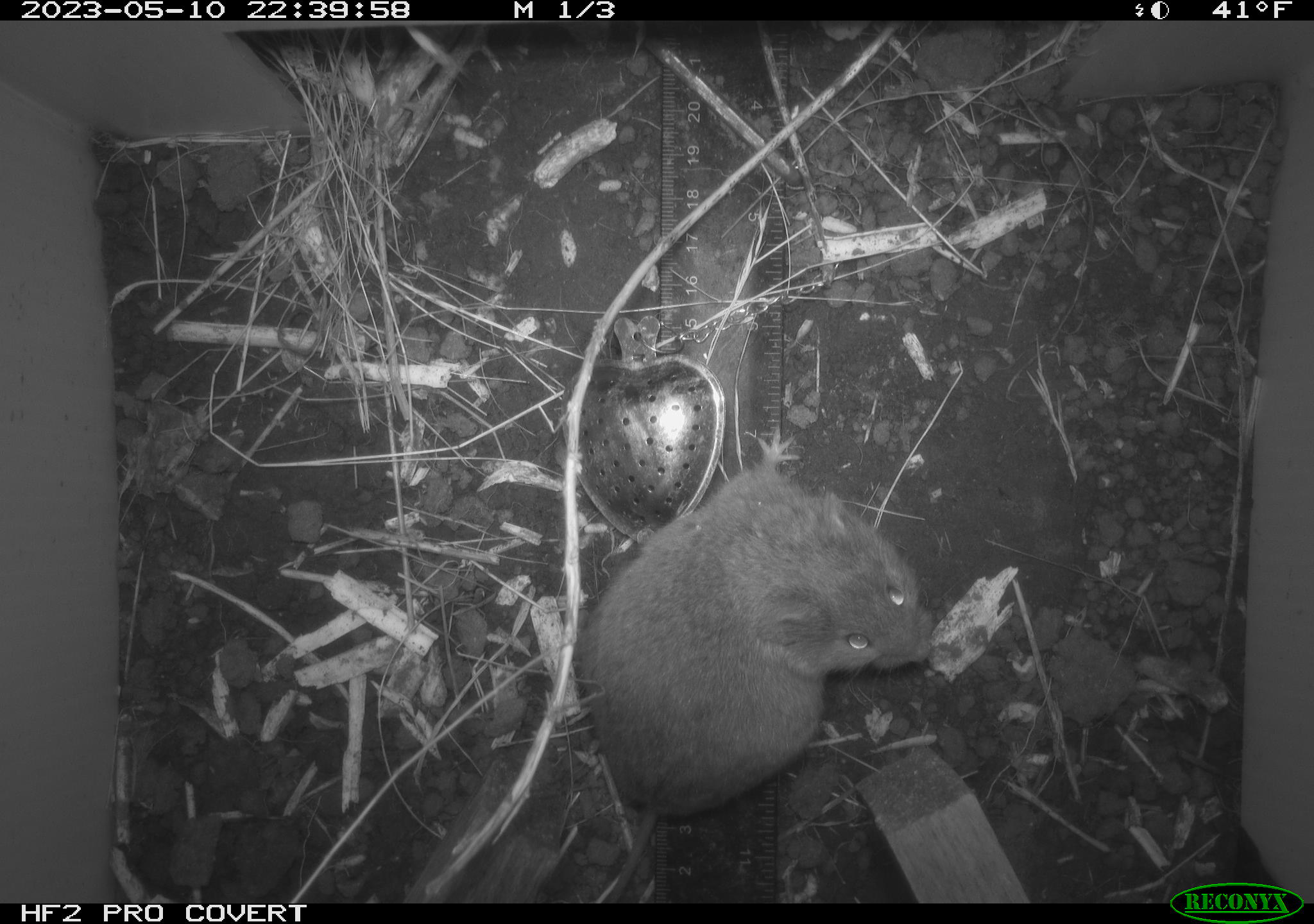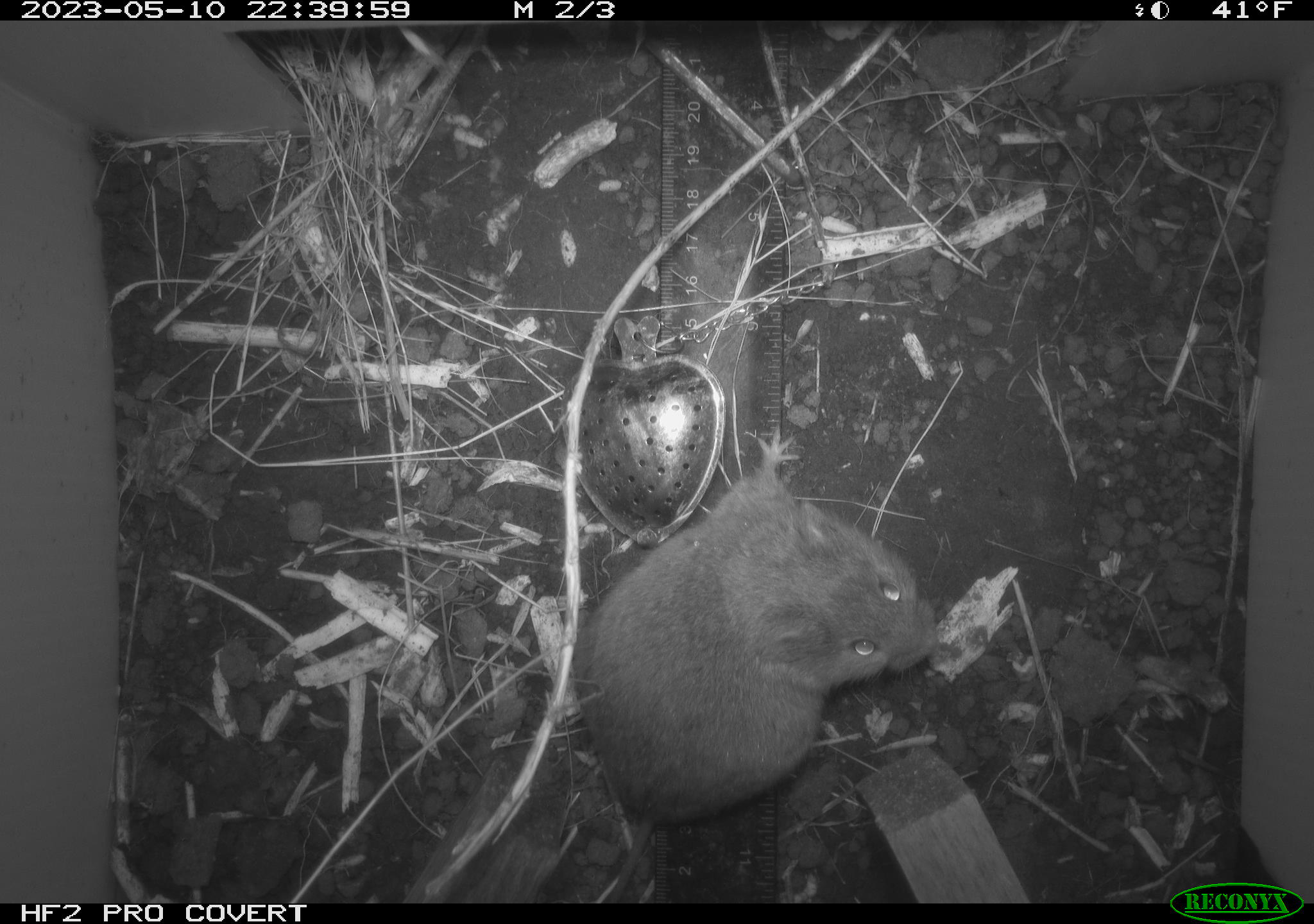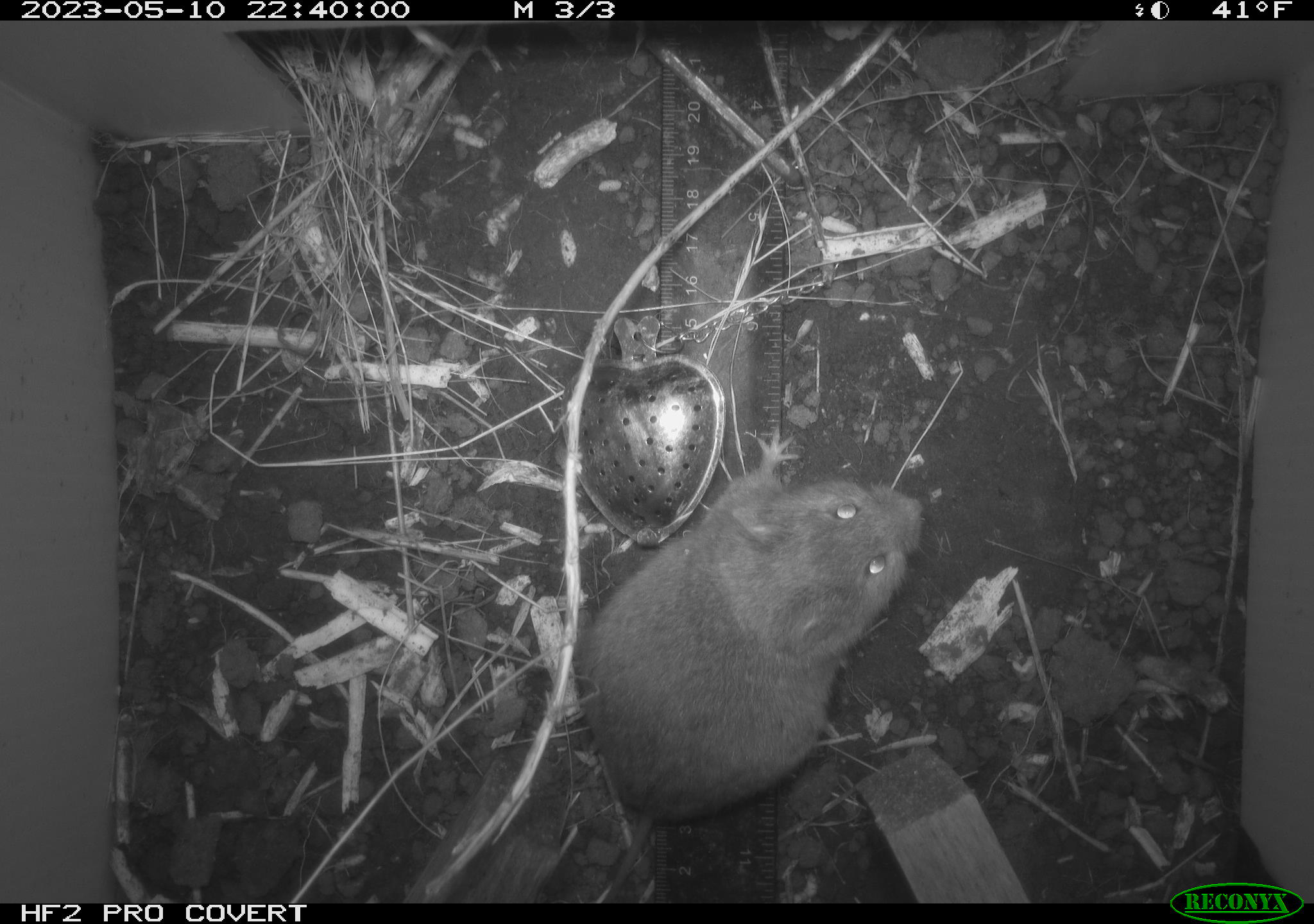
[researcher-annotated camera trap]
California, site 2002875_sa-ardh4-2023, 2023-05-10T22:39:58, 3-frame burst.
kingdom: Animalia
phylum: Chordata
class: Mammalia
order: Rodentia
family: Cricetidae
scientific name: Arvicolinae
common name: voles, lemmings, and muskrats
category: arvicolinae subfamily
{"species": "arvicolinae subfamily (voles, lemmings, and muskrats) (Arvicolinae)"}